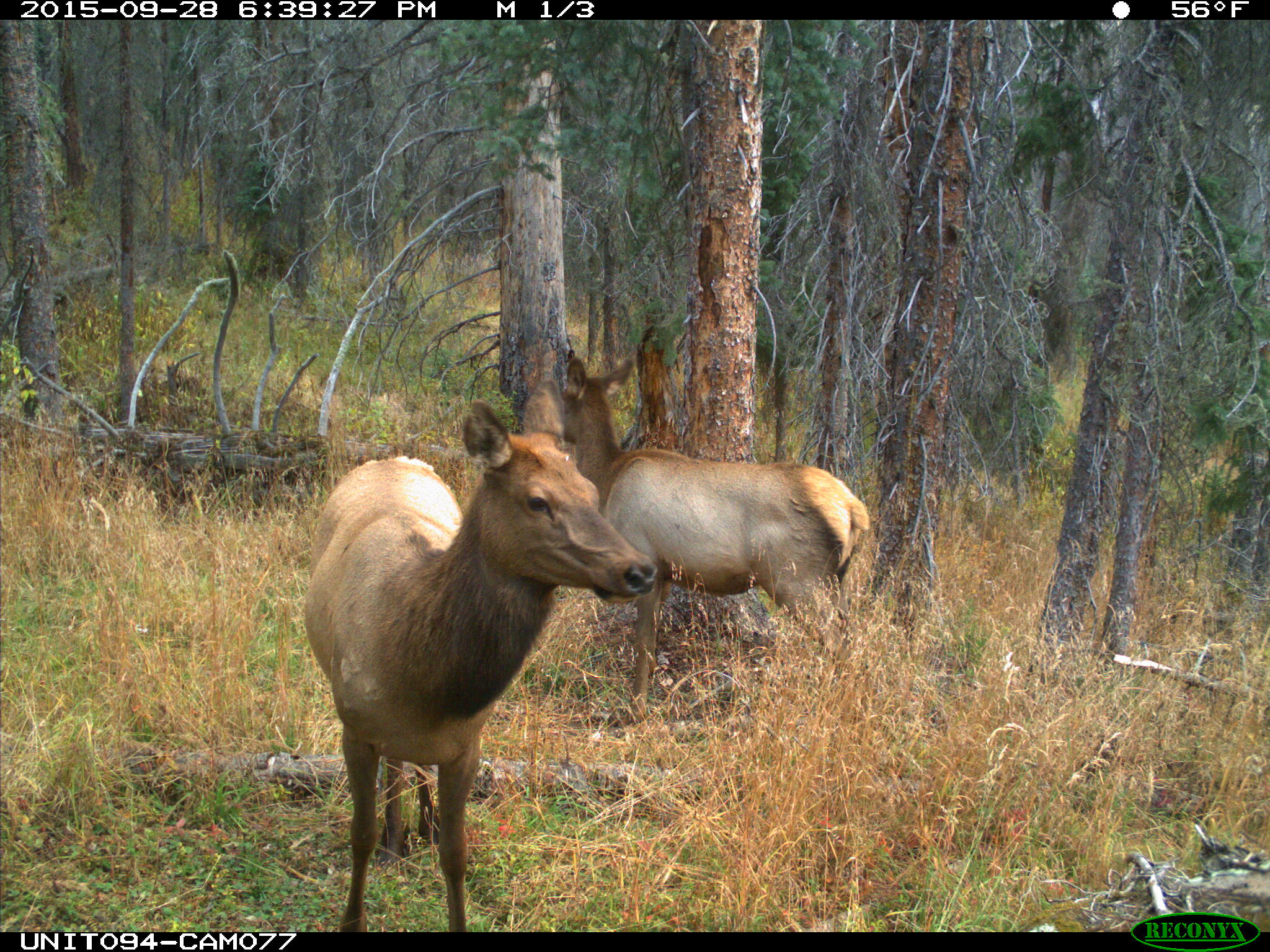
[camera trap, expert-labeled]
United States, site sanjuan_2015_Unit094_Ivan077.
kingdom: Animalia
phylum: Chordata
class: Mammalia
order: Artiodactyla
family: Cervidae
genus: Cervus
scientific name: Cervus elaphus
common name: red deer